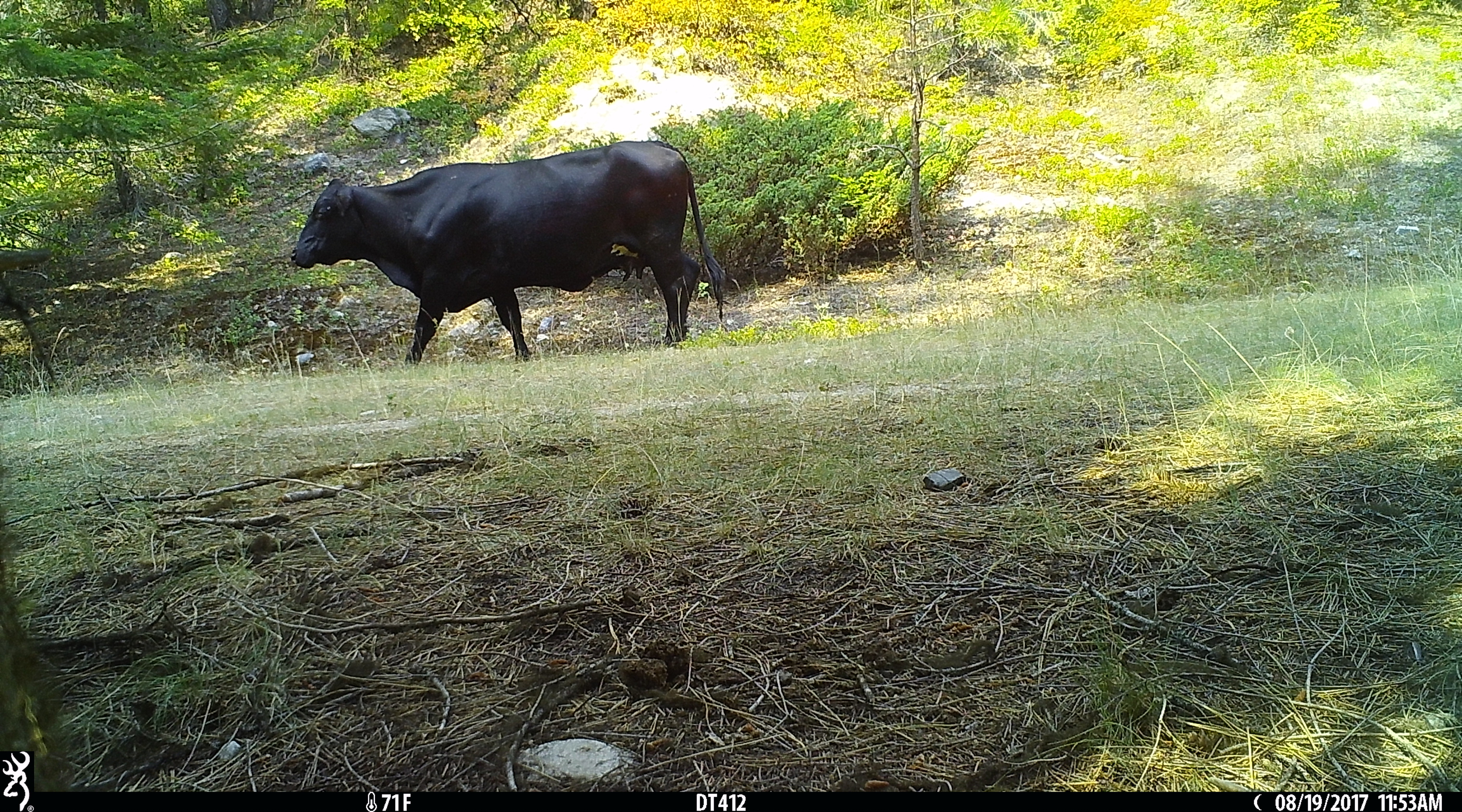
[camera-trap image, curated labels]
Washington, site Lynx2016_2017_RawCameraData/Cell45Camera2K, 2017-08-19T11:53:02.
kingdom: Animalia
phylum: Chordata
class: Mammalia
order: Artiodactyla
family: Bovidae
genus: Bos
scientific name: Bos taurus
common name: domestic cattle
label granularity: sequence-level